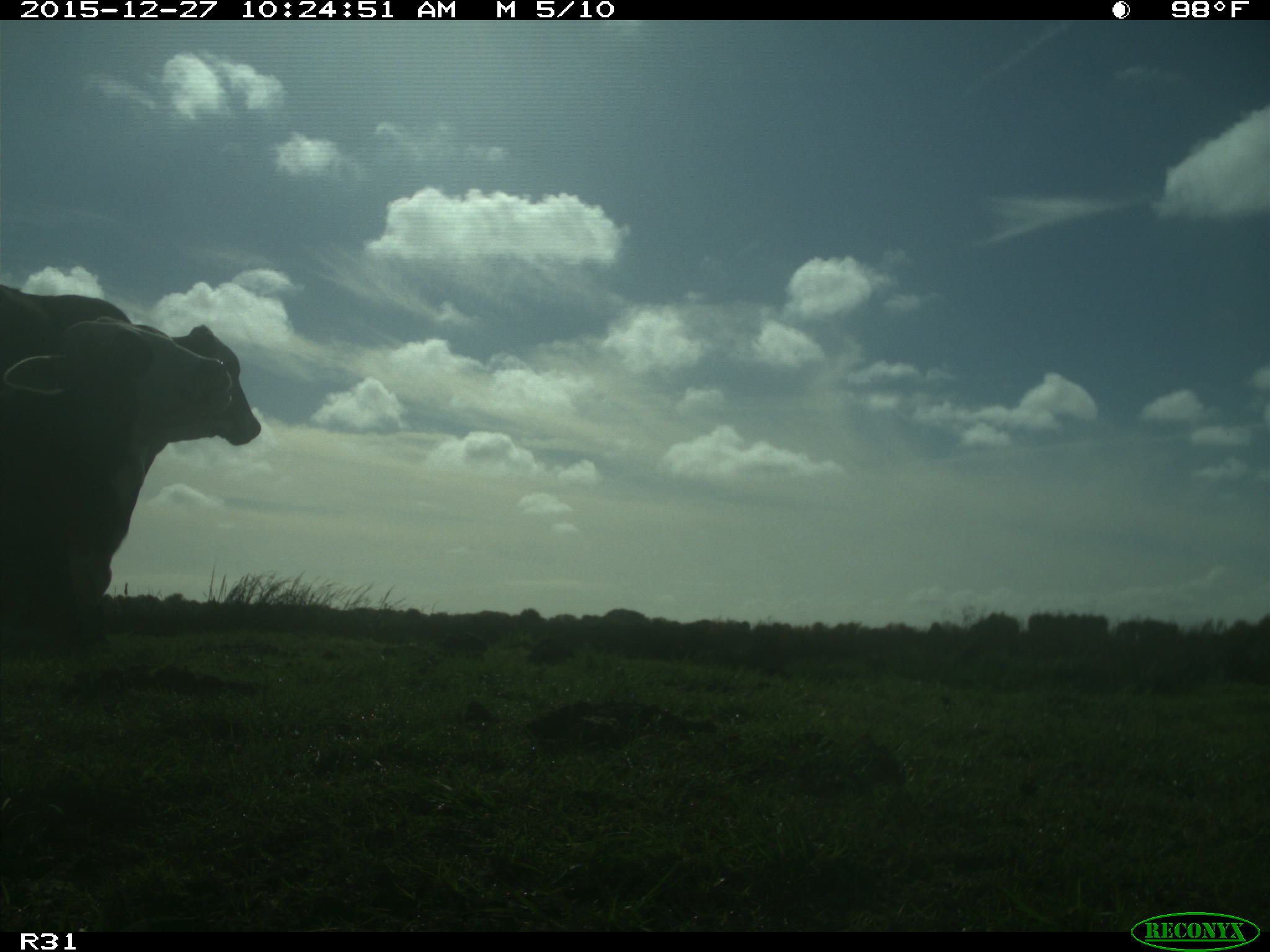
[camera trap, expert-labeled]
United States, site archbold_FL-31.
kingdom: Animalia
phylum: Chordata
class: Mammalia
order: Artiodactyla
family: Bovidae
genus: Bos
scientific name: Bos taurus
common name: domestic cow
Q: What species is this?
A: Bos taurus (domestic cow).